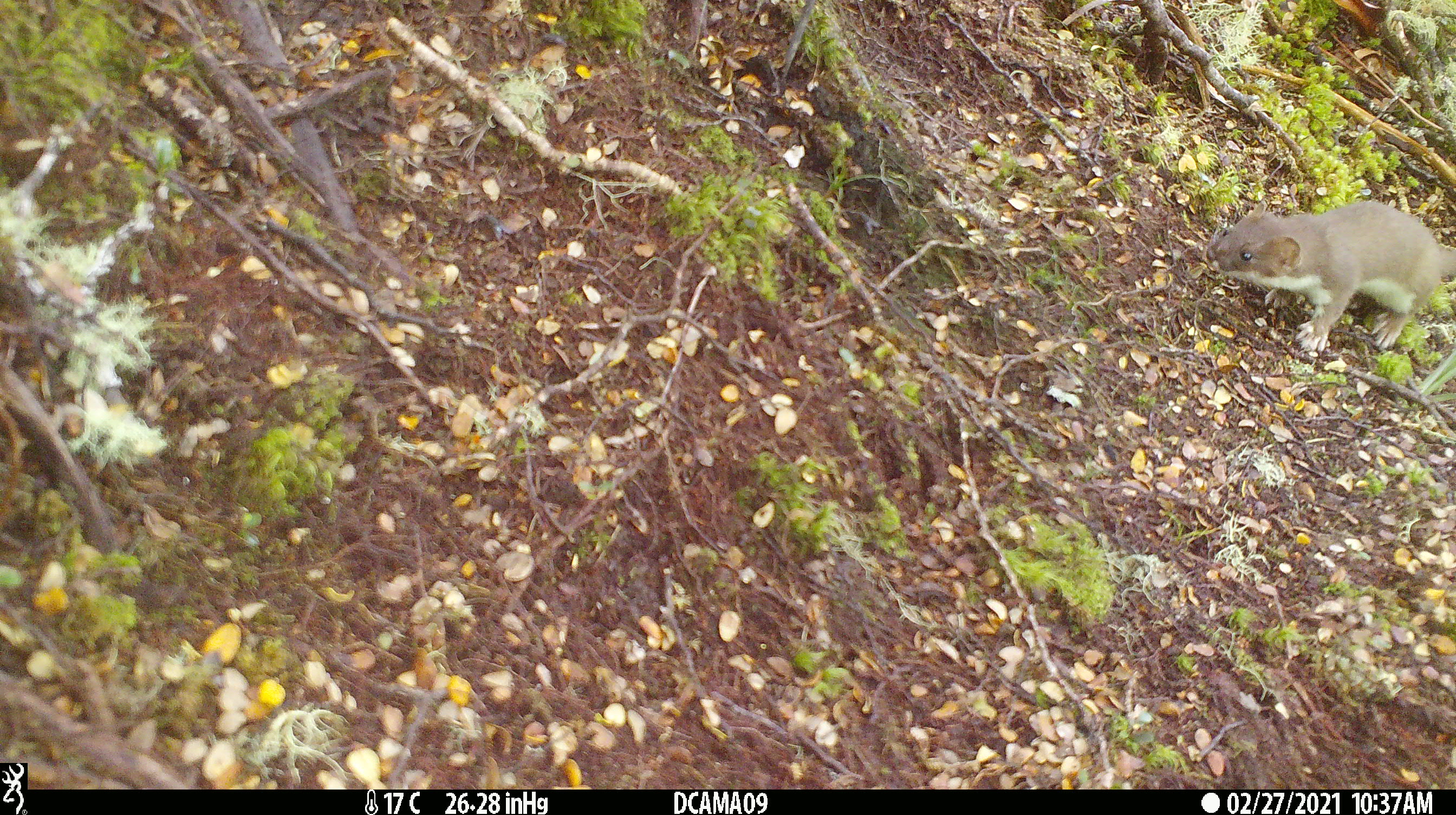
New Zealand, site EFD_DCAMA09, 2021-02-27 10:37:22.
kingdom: Animalia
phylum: Chordata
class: Mammalia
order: Carnivora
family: Mustelidae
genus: Mustela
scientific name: Mustela erminea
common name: stoat